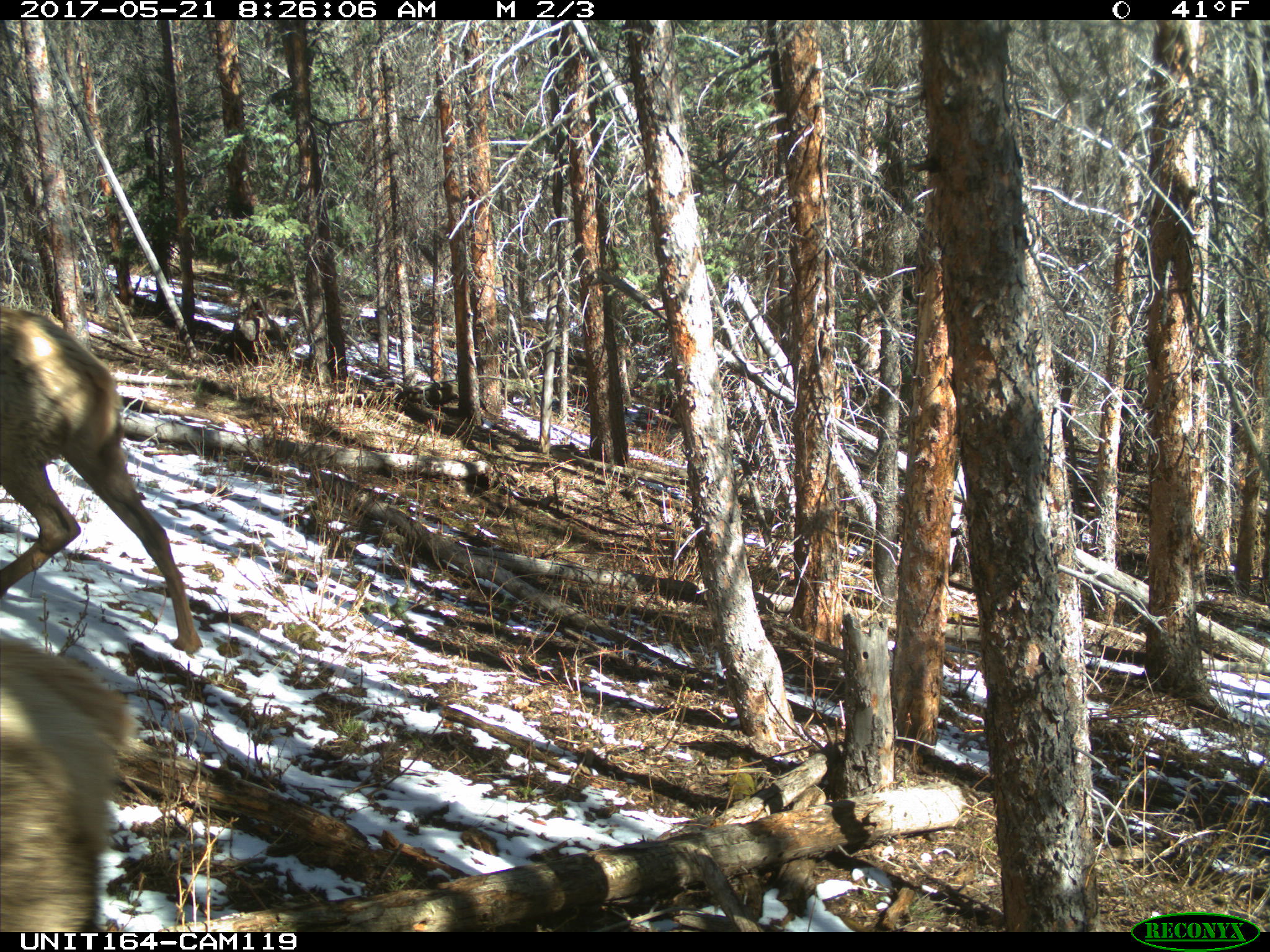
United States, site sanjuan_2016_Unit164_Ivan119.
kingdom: Animalia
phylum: Chordata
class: Mammalia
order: Artiodactyla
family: Cervidae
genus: Cervus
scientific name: Cervus elaphus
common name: red deer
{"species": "Cervus elaphus (red deer)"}